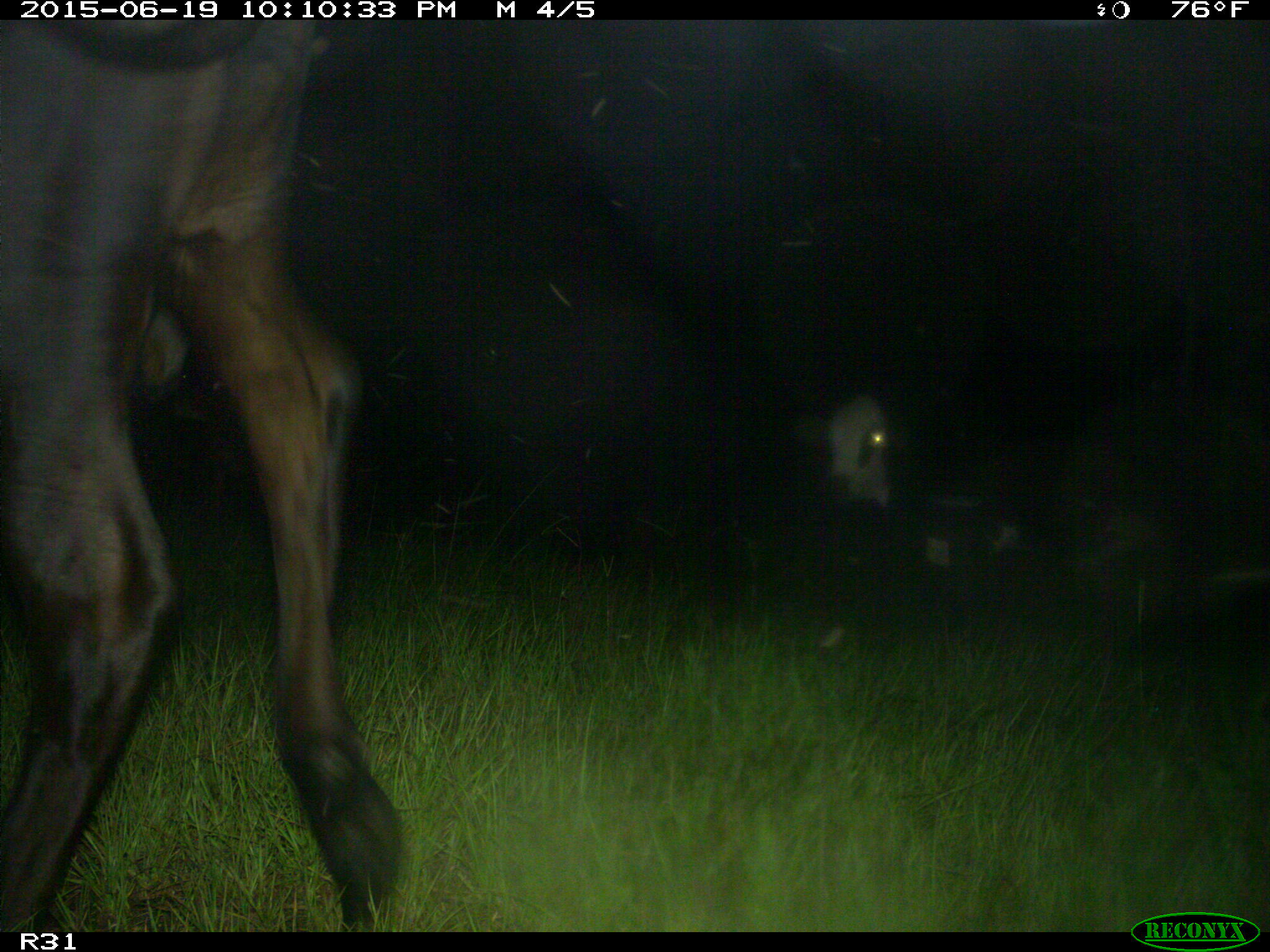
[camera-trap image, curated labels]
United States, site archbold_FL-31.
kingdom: Animalia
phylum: Chordata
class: Mammalia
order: Artiodactyla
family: Bovidae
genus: Bos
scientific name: Bos taurus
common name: domestic cow